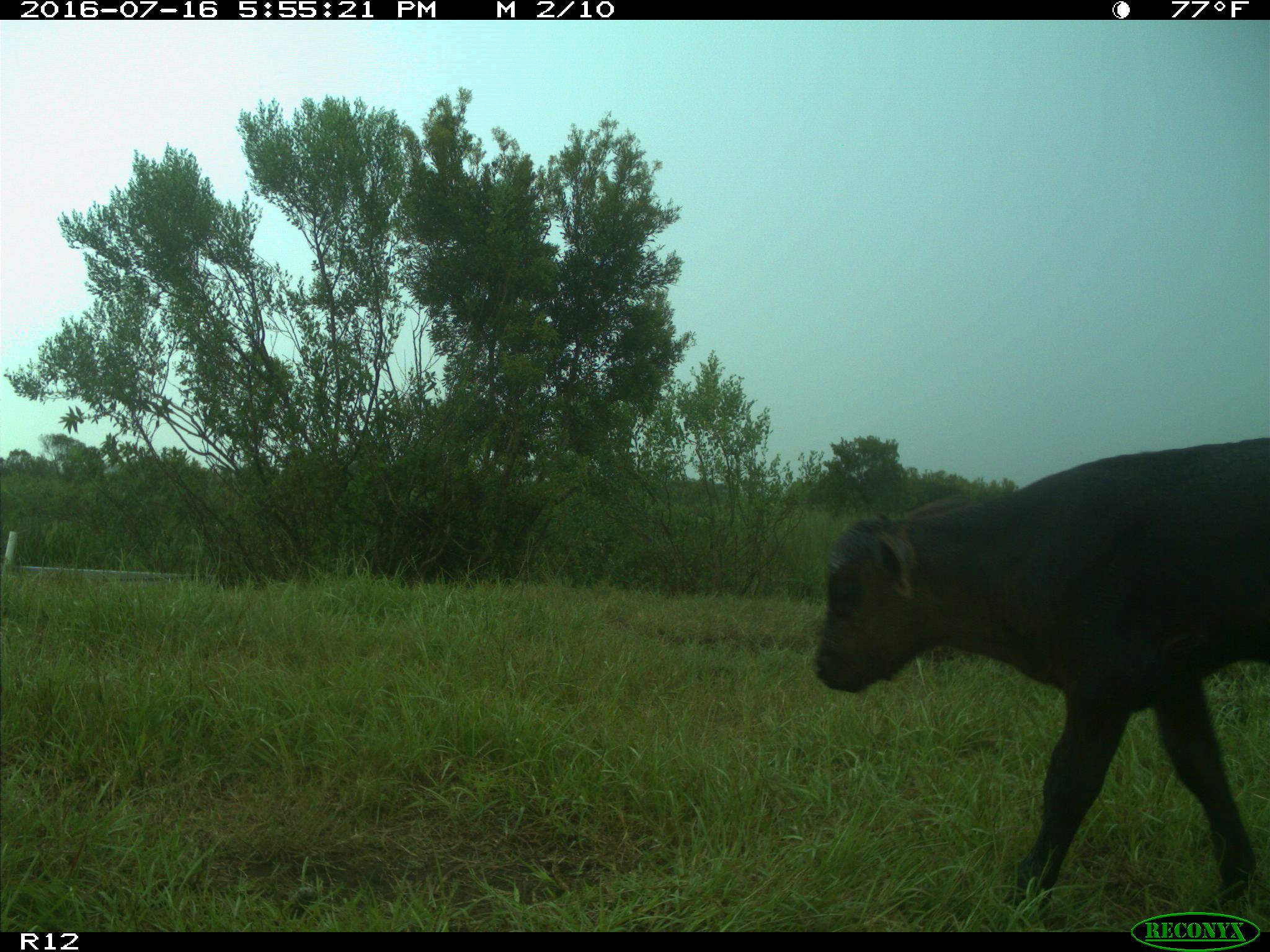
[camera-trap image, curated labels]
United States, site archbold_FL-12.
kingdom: Animalia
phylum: Chordata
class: Mammalia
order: Artiodactyla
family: Bovidae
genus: Bos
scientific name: Bos taurus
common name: domestic cow